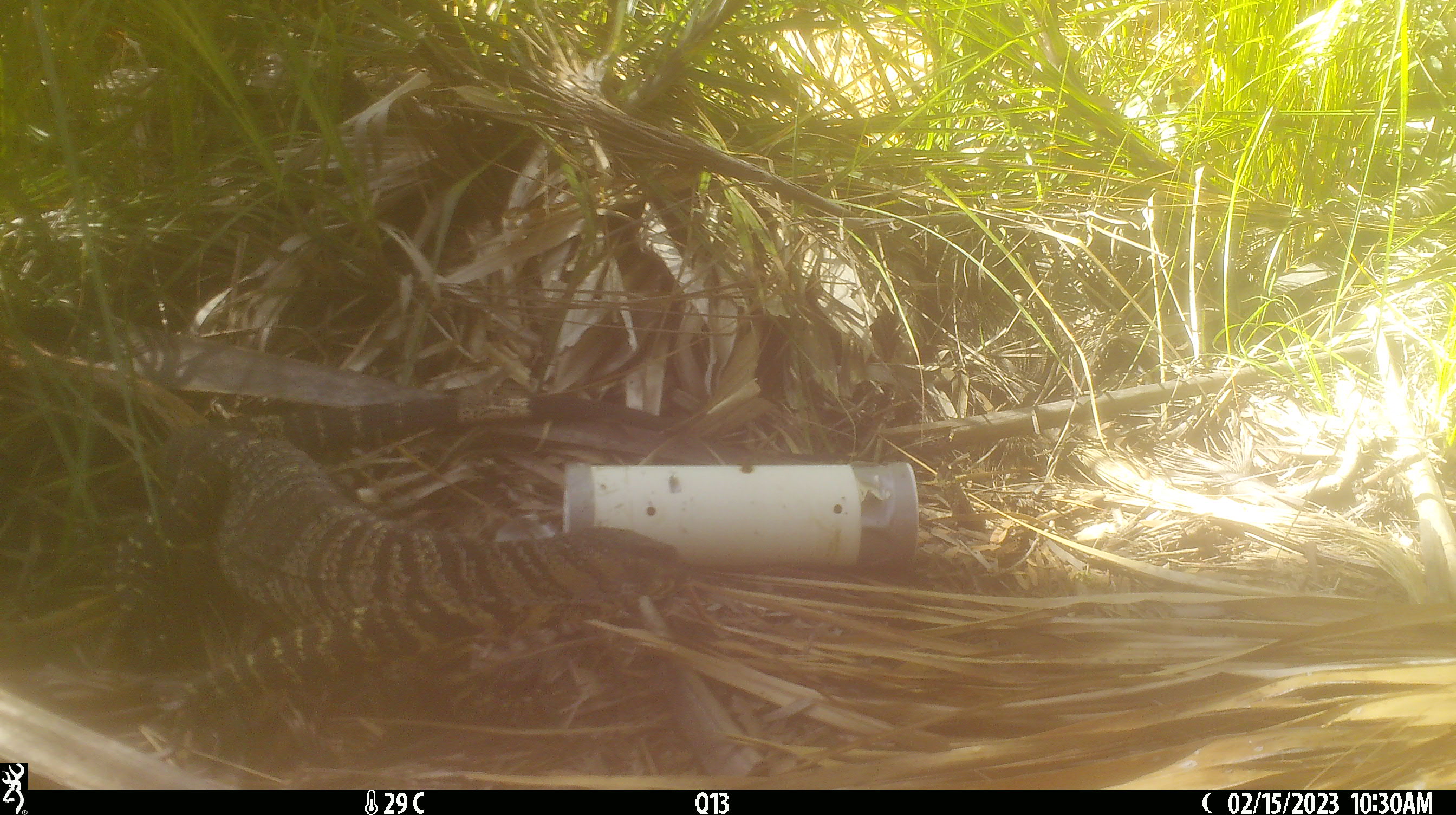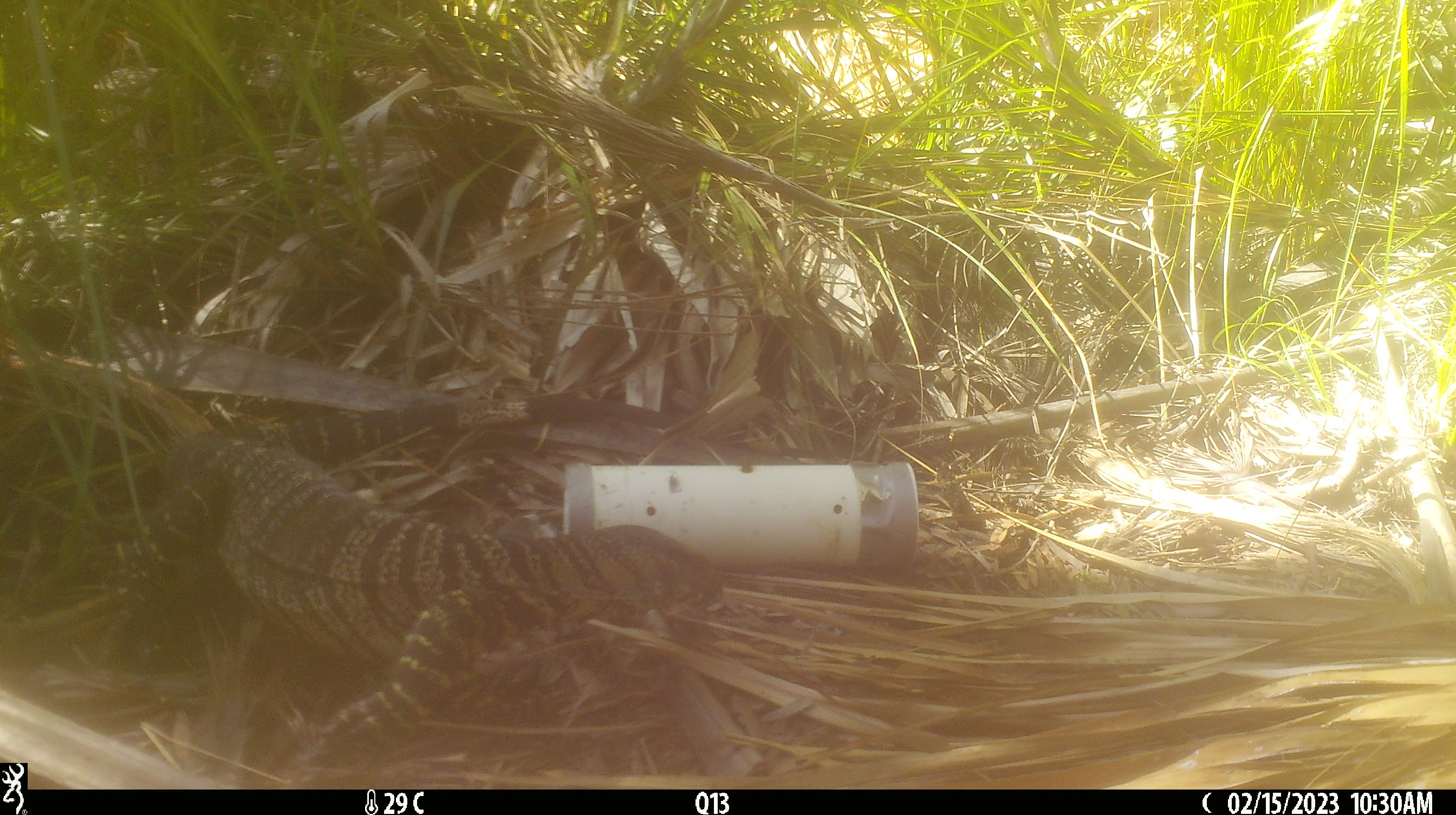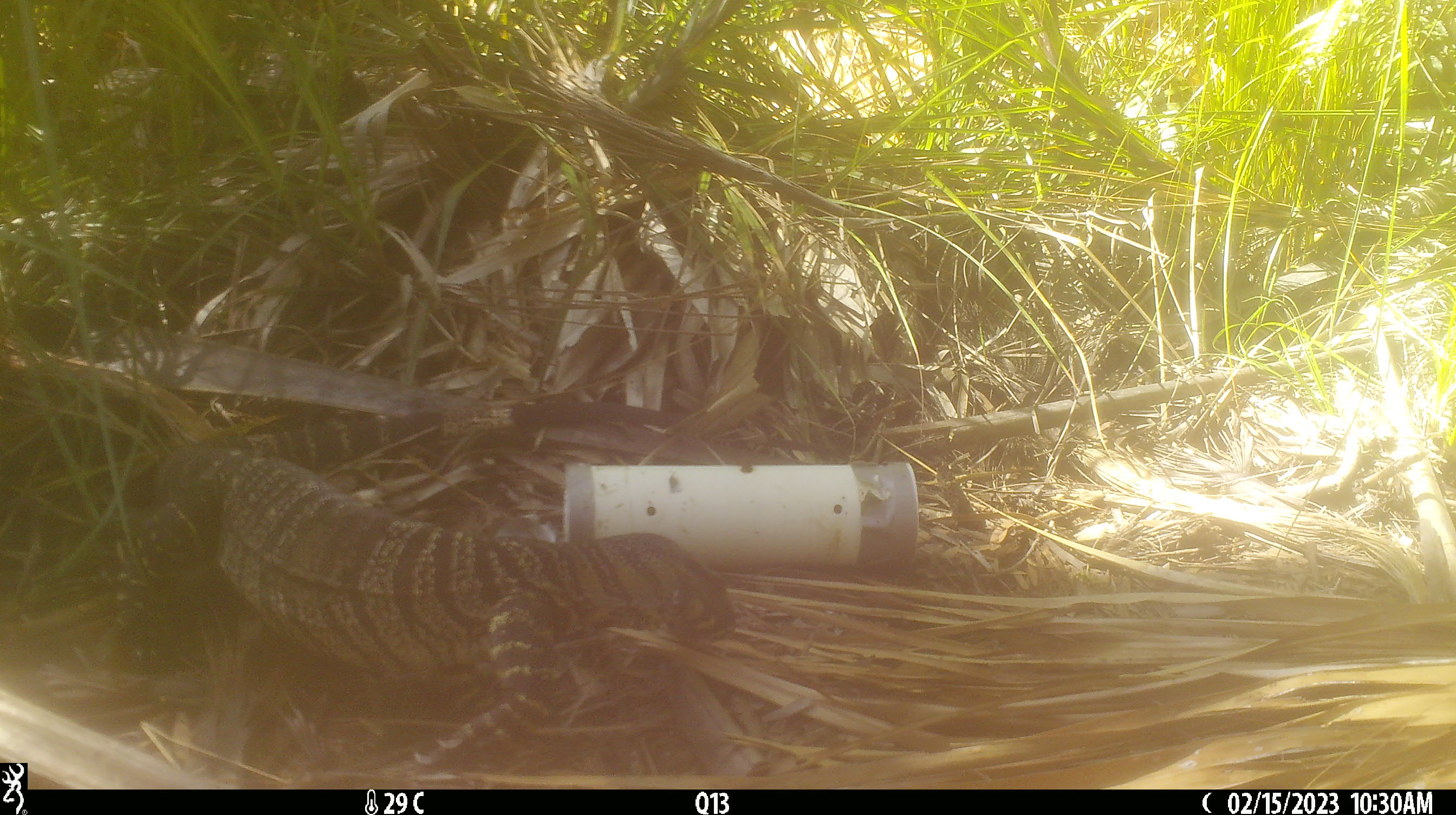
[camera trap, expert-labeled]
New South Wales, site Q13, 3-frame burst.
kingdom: Animalia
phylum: Chordata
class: Reptilia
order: Squamata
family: Varanidae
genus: Varanus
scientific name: Varanus varius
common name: lace monitor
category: goanna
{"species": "goanna (lace monitor) (Varanus varius)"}